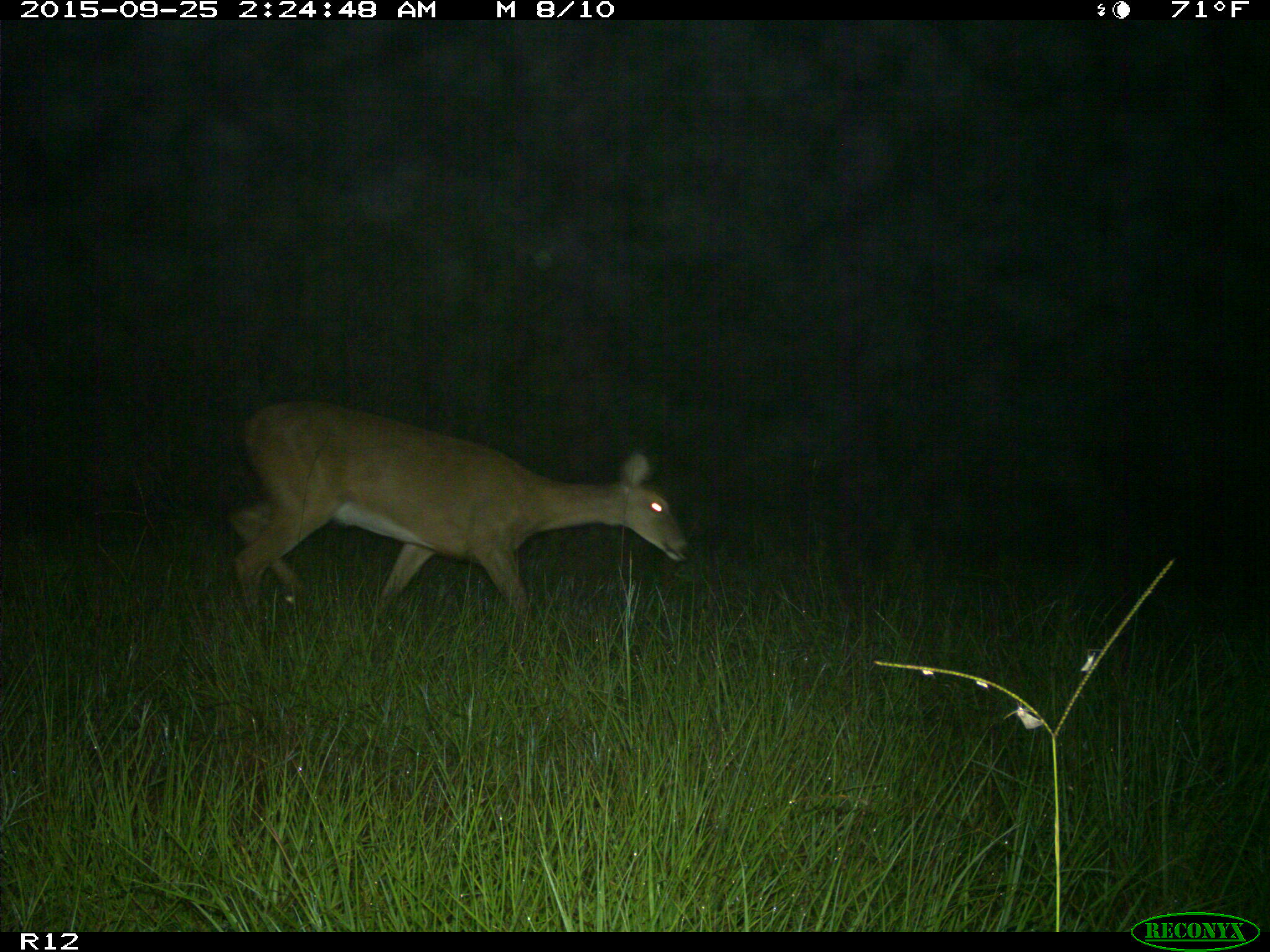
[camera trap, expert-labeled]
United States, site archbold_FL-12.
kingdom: Animalia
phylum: Chordata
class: Mammalia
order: Artiodactyla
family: Cervidae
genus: Odocoileus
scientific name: Odocoileus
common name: deer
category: unidentified deer